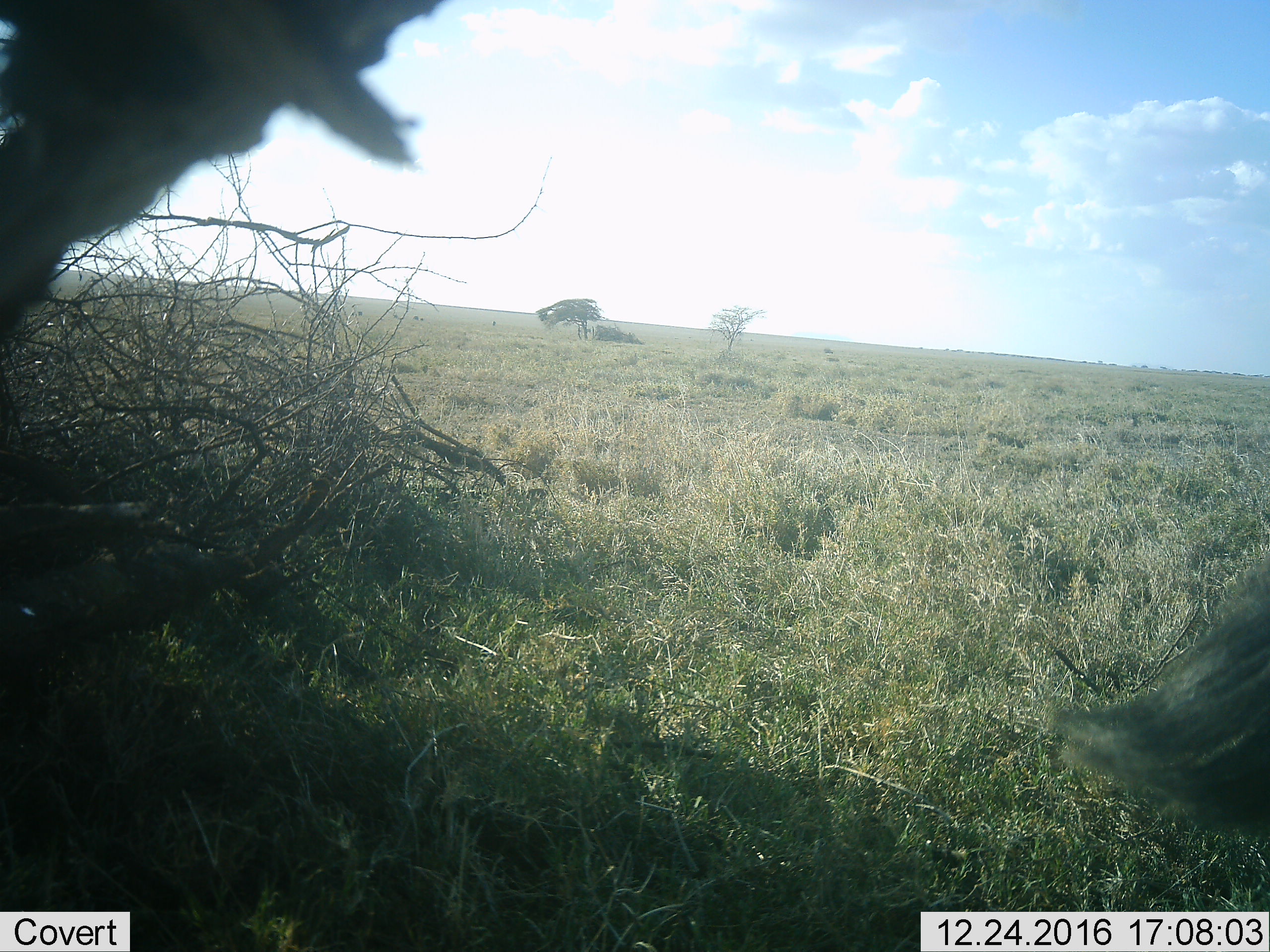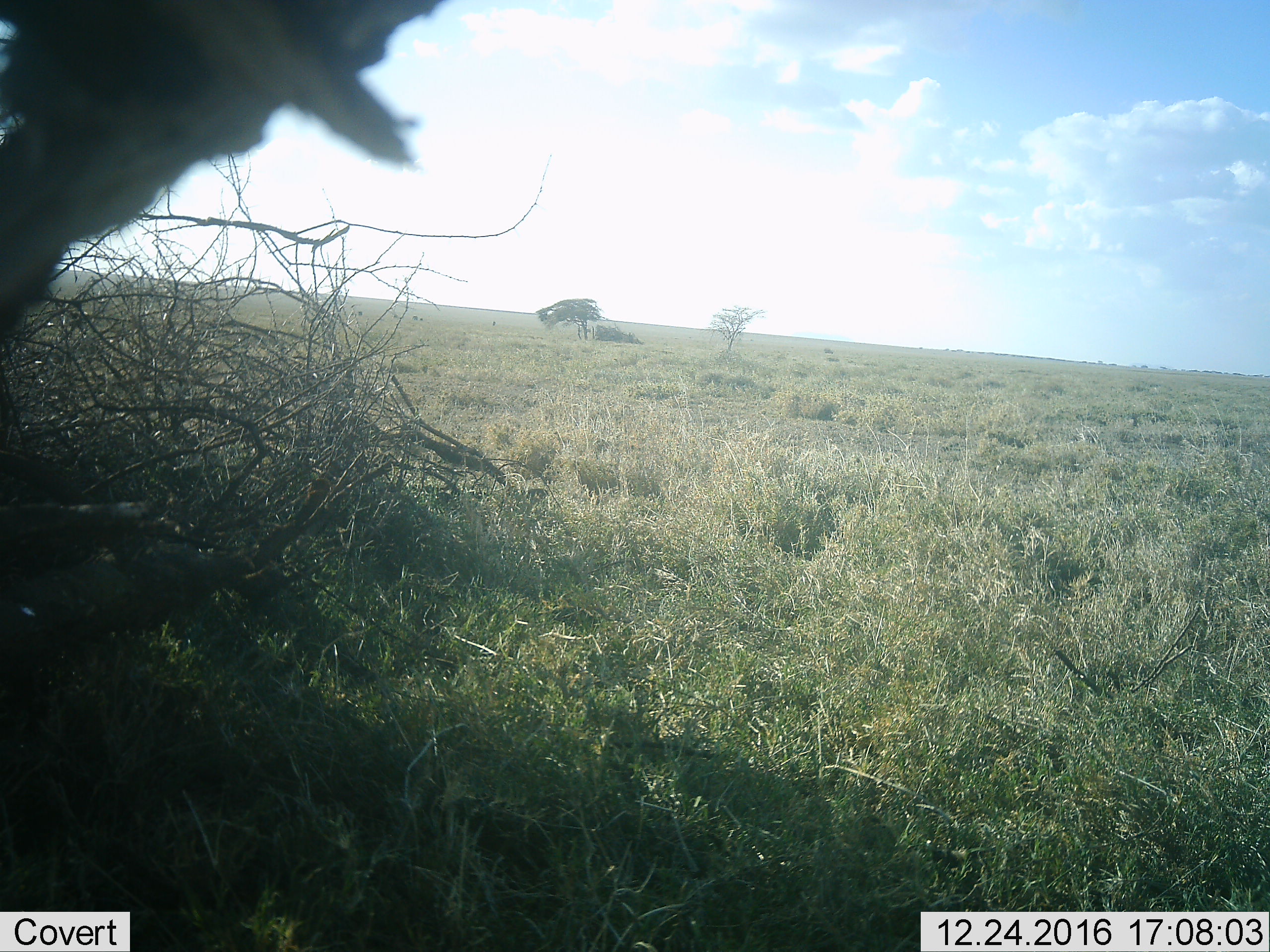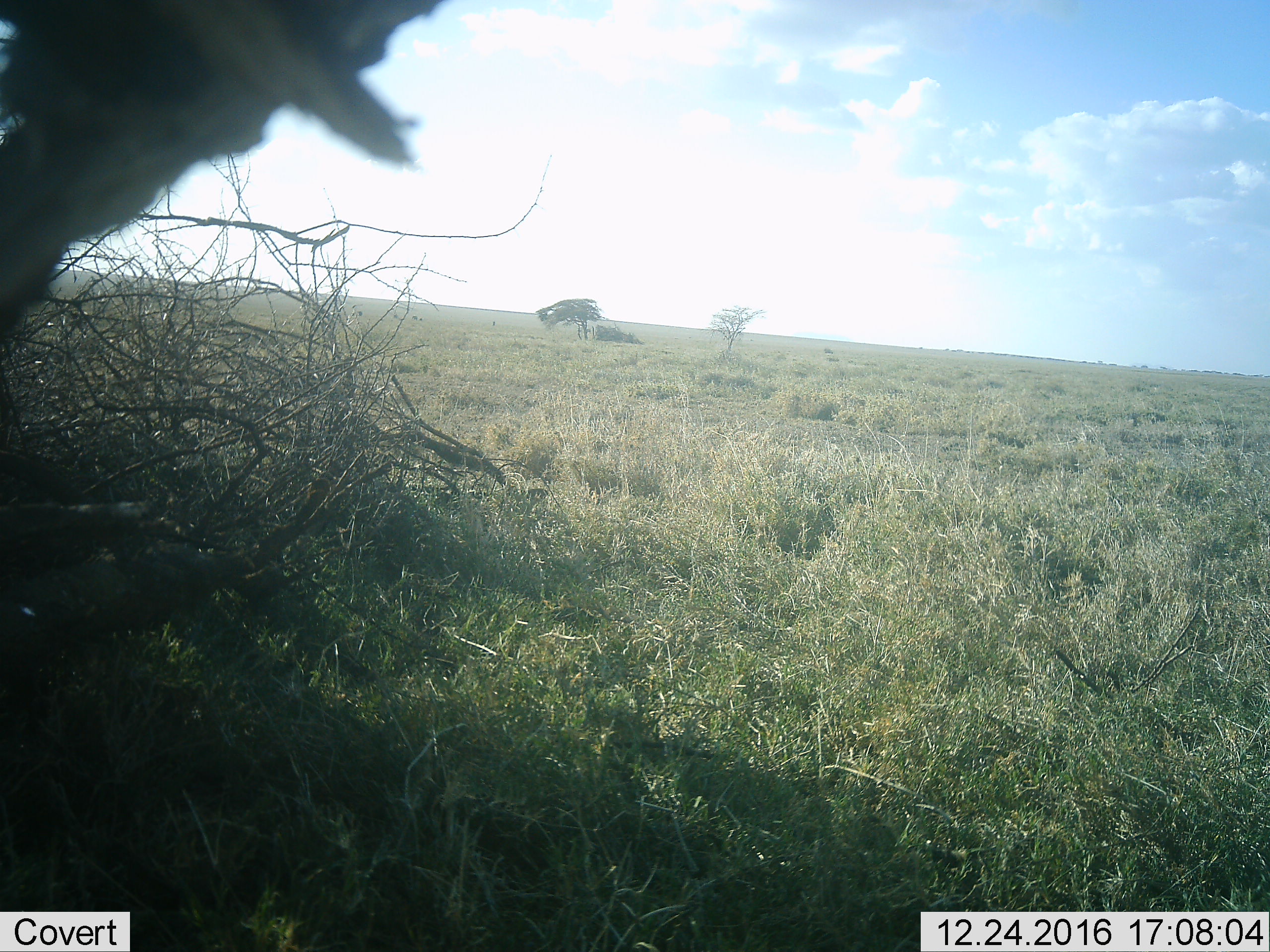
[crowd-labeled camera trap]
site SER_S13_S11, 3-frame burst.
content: unidentified animal